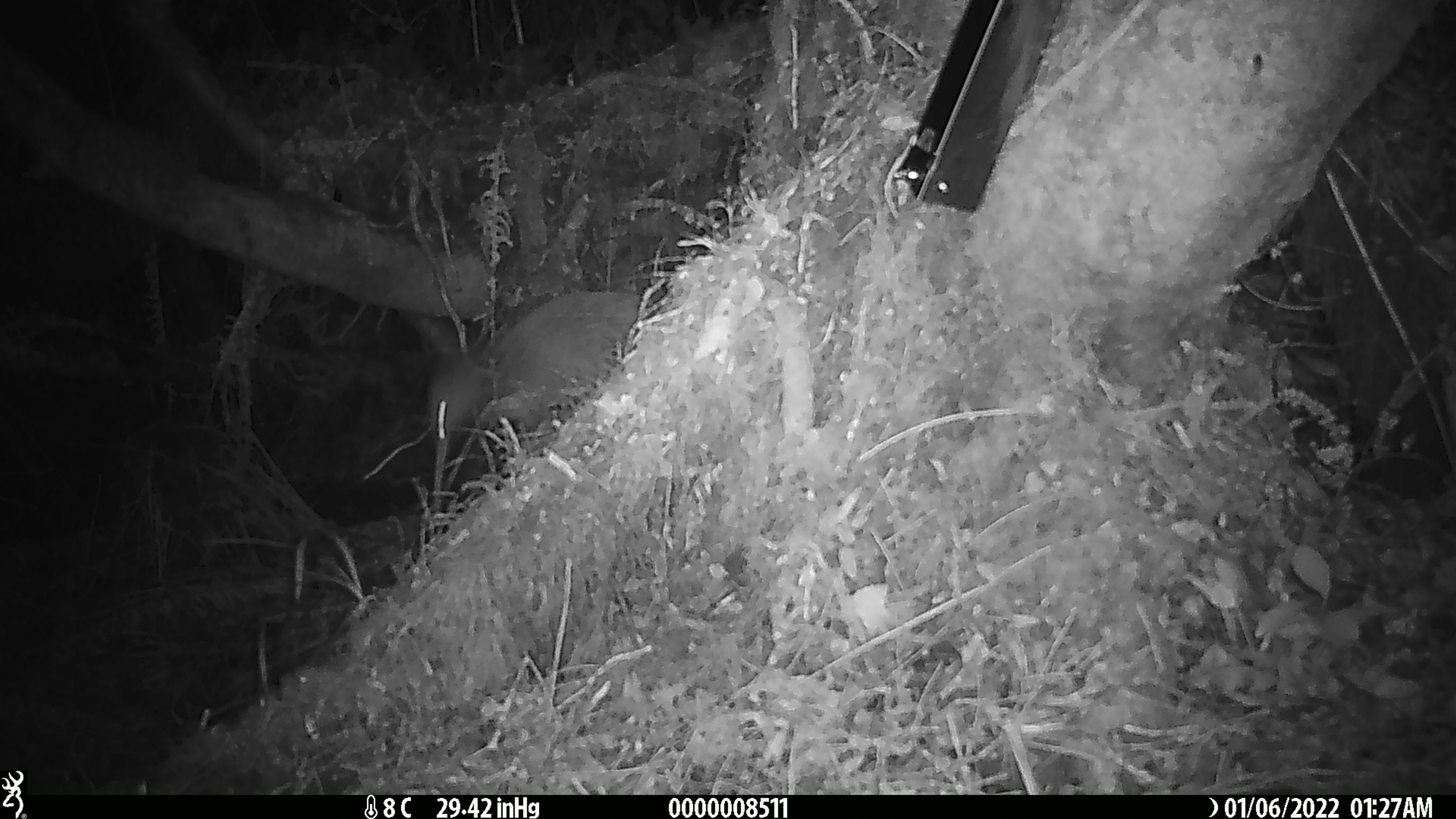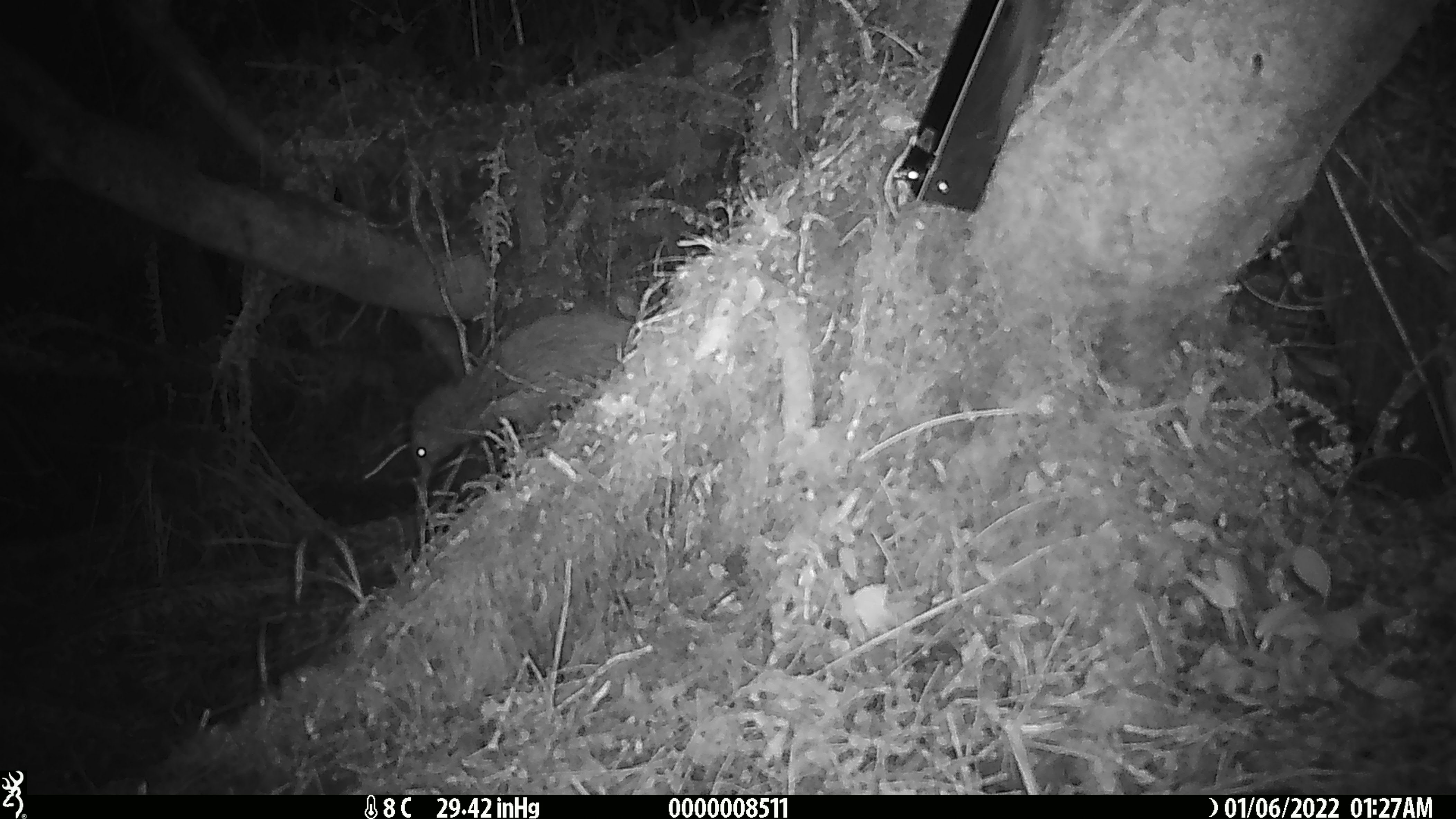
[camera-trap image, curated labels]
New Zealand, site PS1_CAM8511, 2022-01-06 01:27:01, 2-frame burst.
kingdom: Animalia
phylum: Chordata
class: Aves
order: Apterygiformes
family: Apterygidae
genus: Apteryx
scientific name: Apteryx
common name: kiwi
Kiwi (Apteryx).